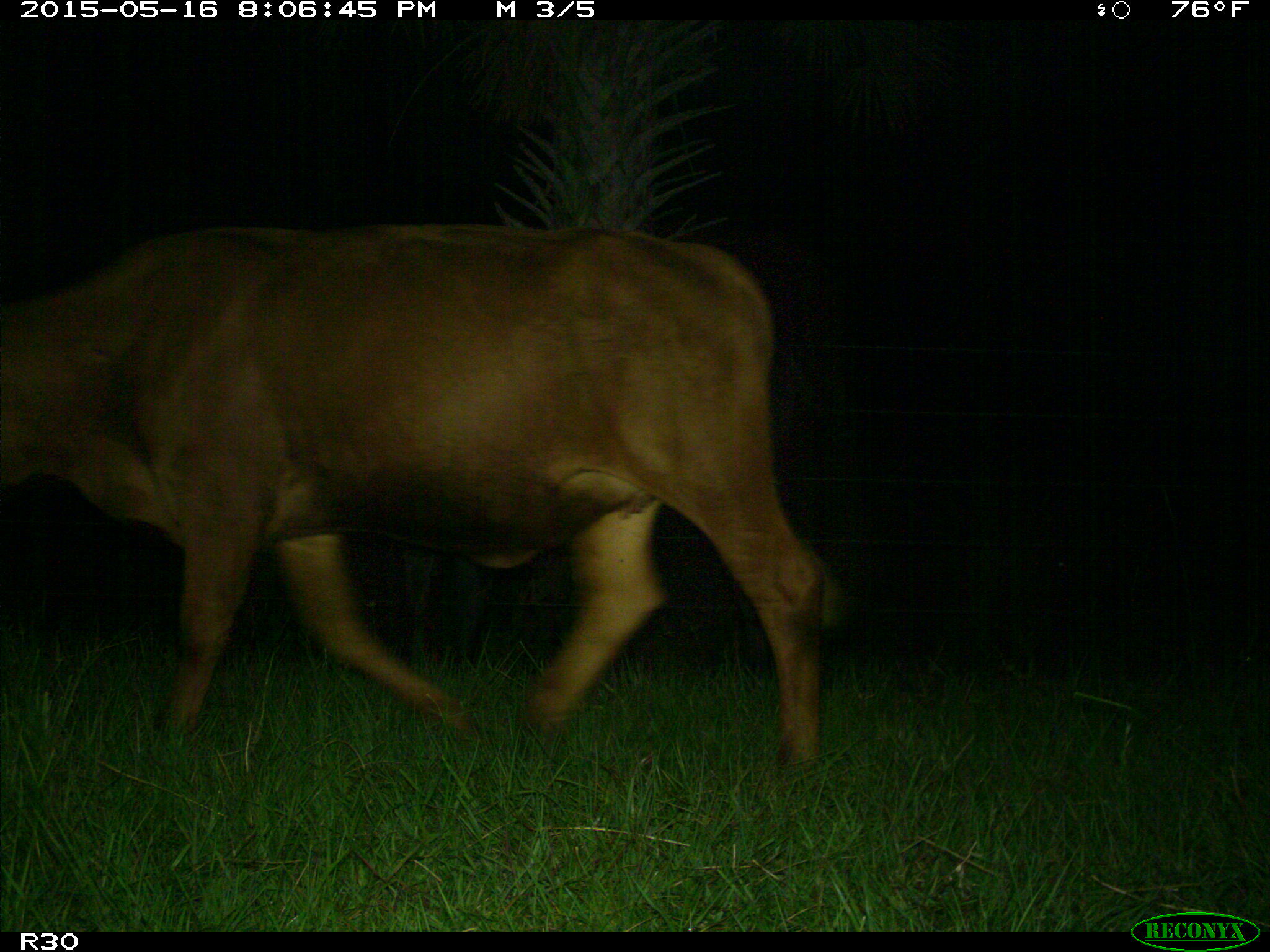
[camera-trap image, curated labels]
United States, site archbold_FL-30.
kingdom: Animalia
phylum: Chordata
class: Mammalia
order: Artiodactyla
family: Bovidae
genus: Bos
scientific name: Bos taurus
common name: domestic cow